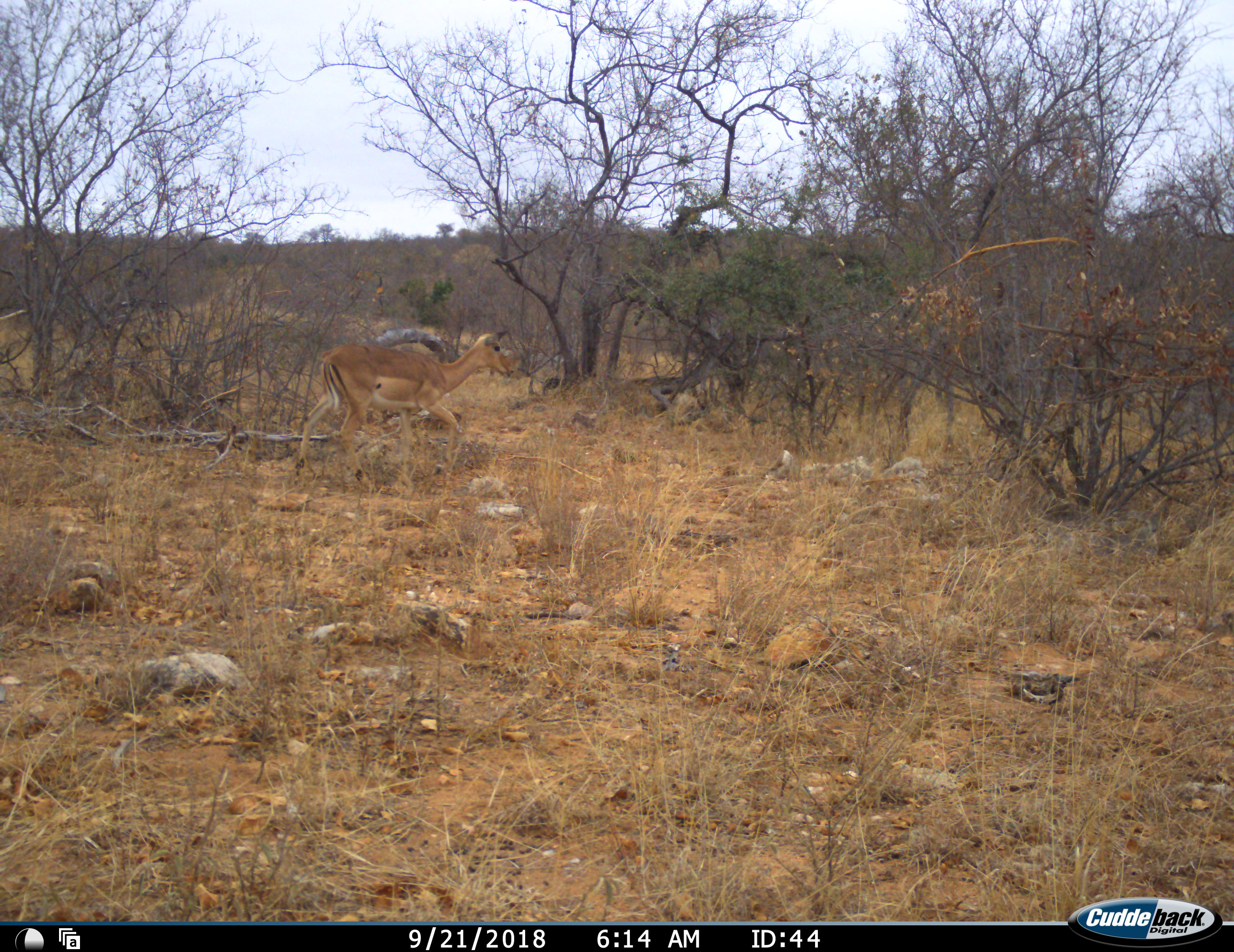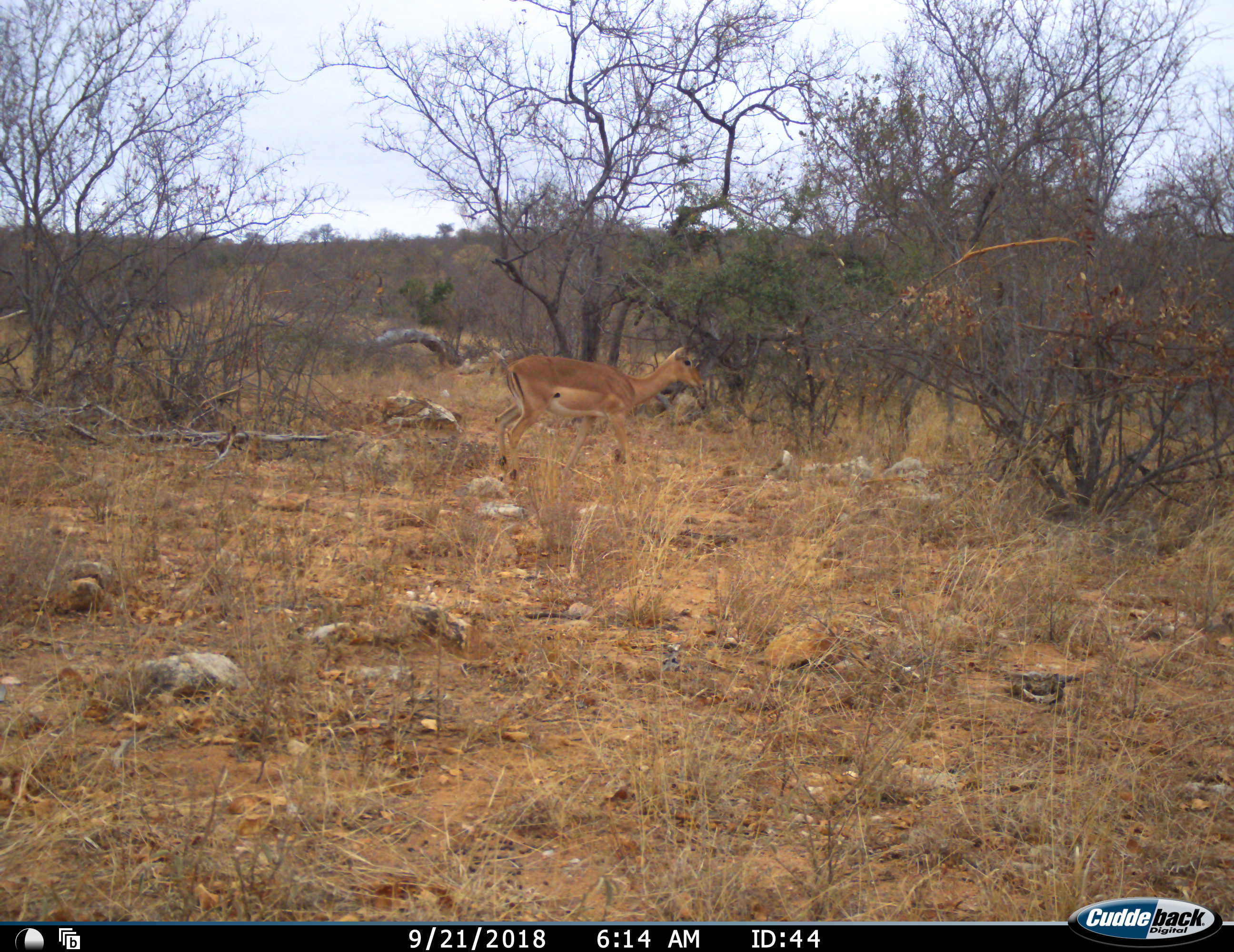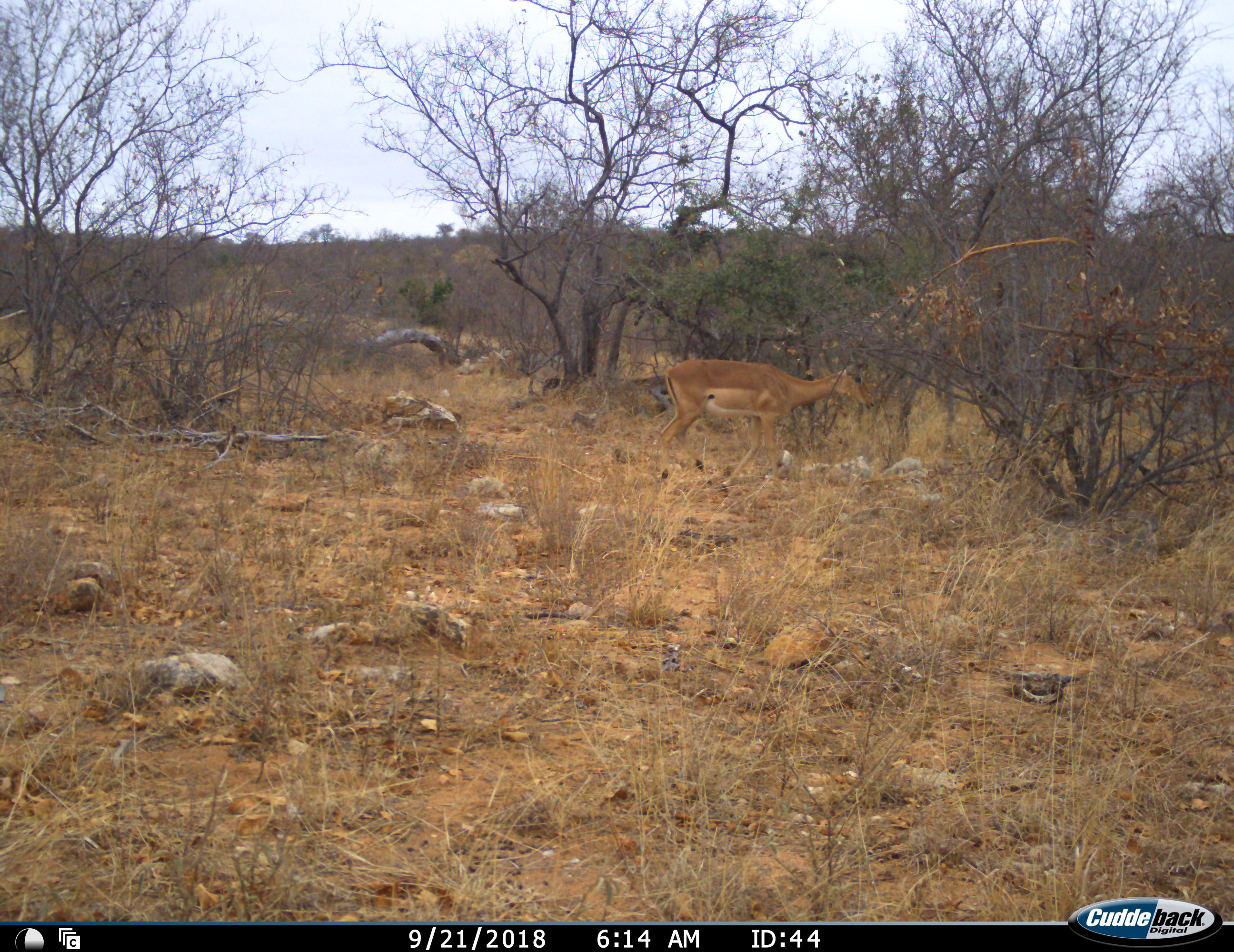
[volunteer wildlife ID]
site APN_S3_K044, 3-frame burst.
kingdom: Animalia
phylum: Chordata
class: Mammalia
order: Artiodactyla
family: Bovidae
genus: Aepyceros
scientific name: Aepyceros melampus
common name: impala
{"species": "impala (Aepyceros melampus)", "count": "1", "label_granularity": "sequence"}